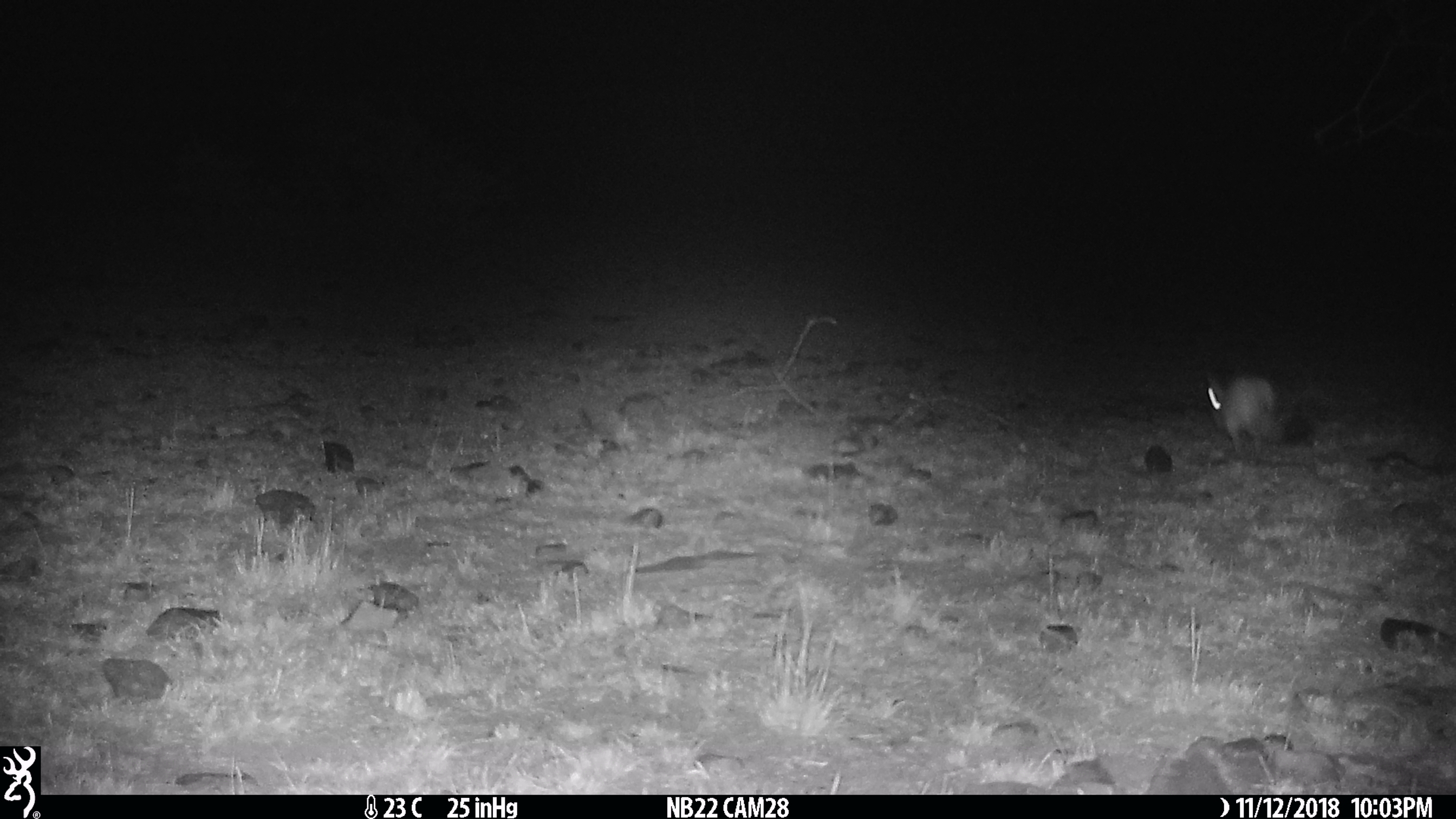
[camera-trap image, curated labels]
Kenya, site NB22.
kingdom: Animalia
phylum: Chordata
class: Mammalia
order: Rodentia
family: Pedetidae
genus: Pedetes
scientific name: Pedetes capensis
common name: springhare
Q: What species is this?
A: Springhare (Pedetes capensis).